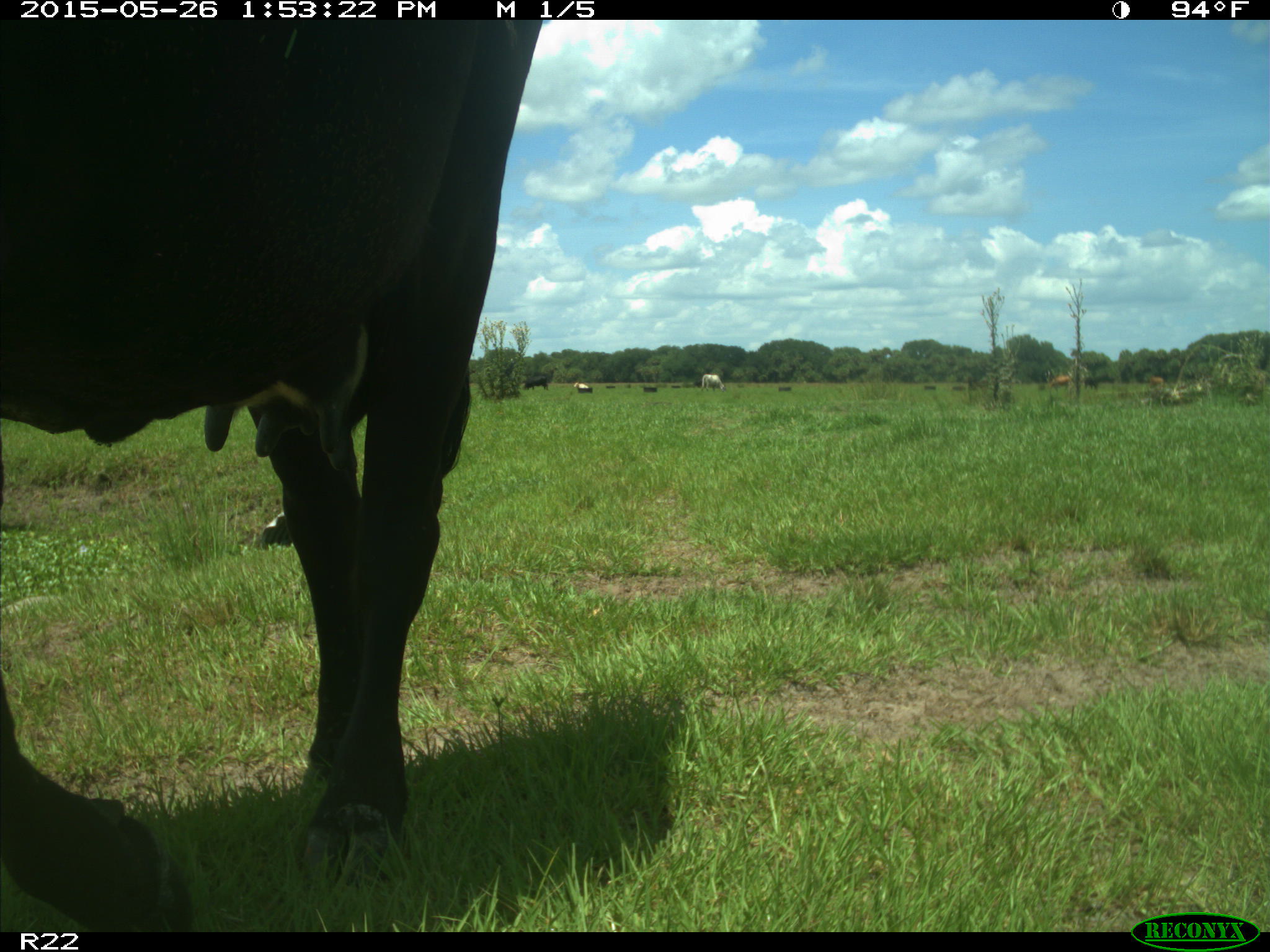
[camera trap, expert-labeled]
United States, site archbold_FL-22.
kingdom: Animalia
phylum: Chordata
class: Mammalia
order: Artiodactyla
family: Bovidae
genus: Bos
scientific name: Bos taurus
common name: domestic cow